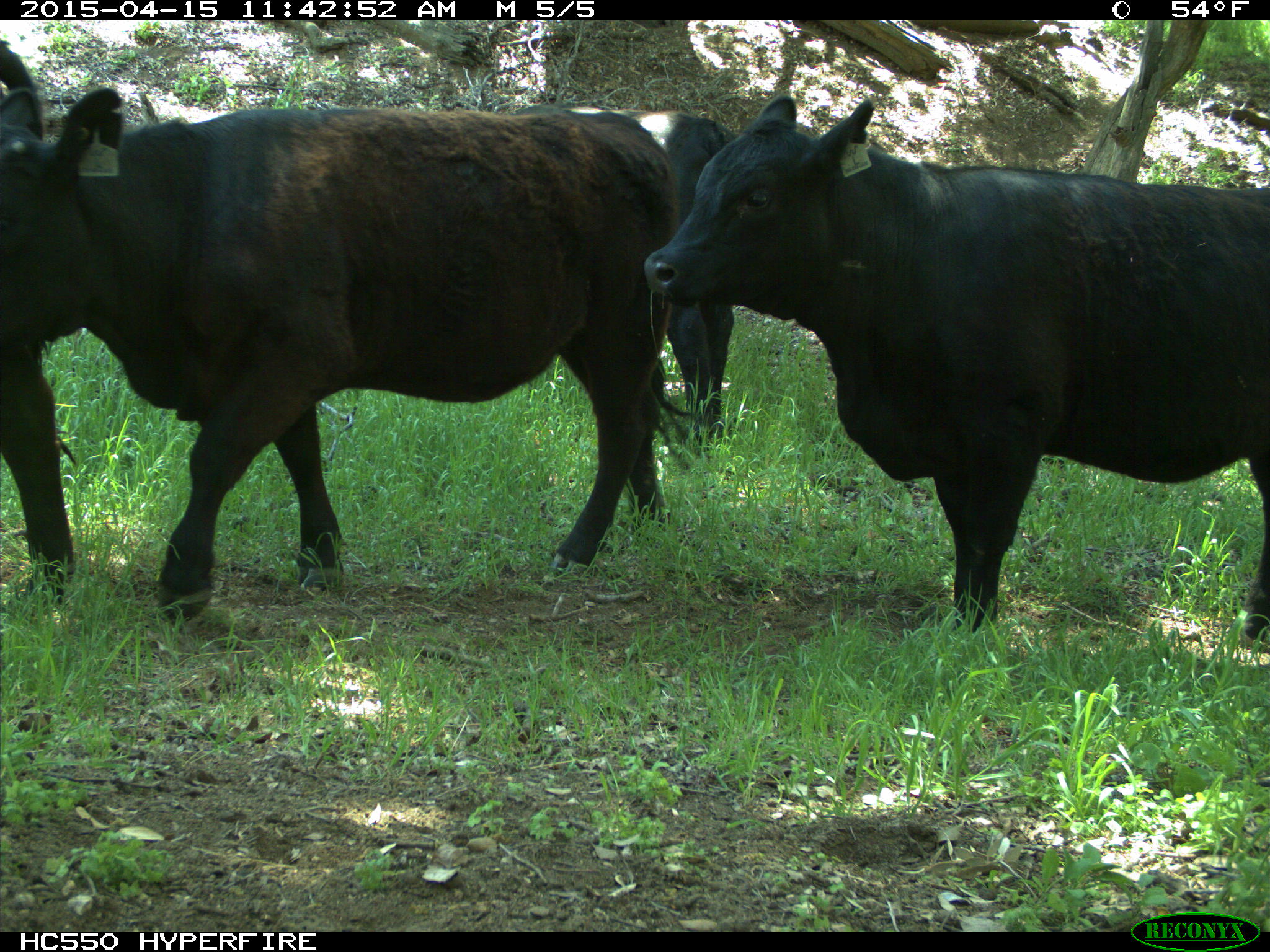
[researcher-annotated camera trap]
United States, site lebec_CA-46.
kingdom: Animalia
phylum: Chordata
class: Mammalia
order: Artiodactyla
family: Bovidae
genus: Bos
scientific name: Bos taurus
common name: domestic cow